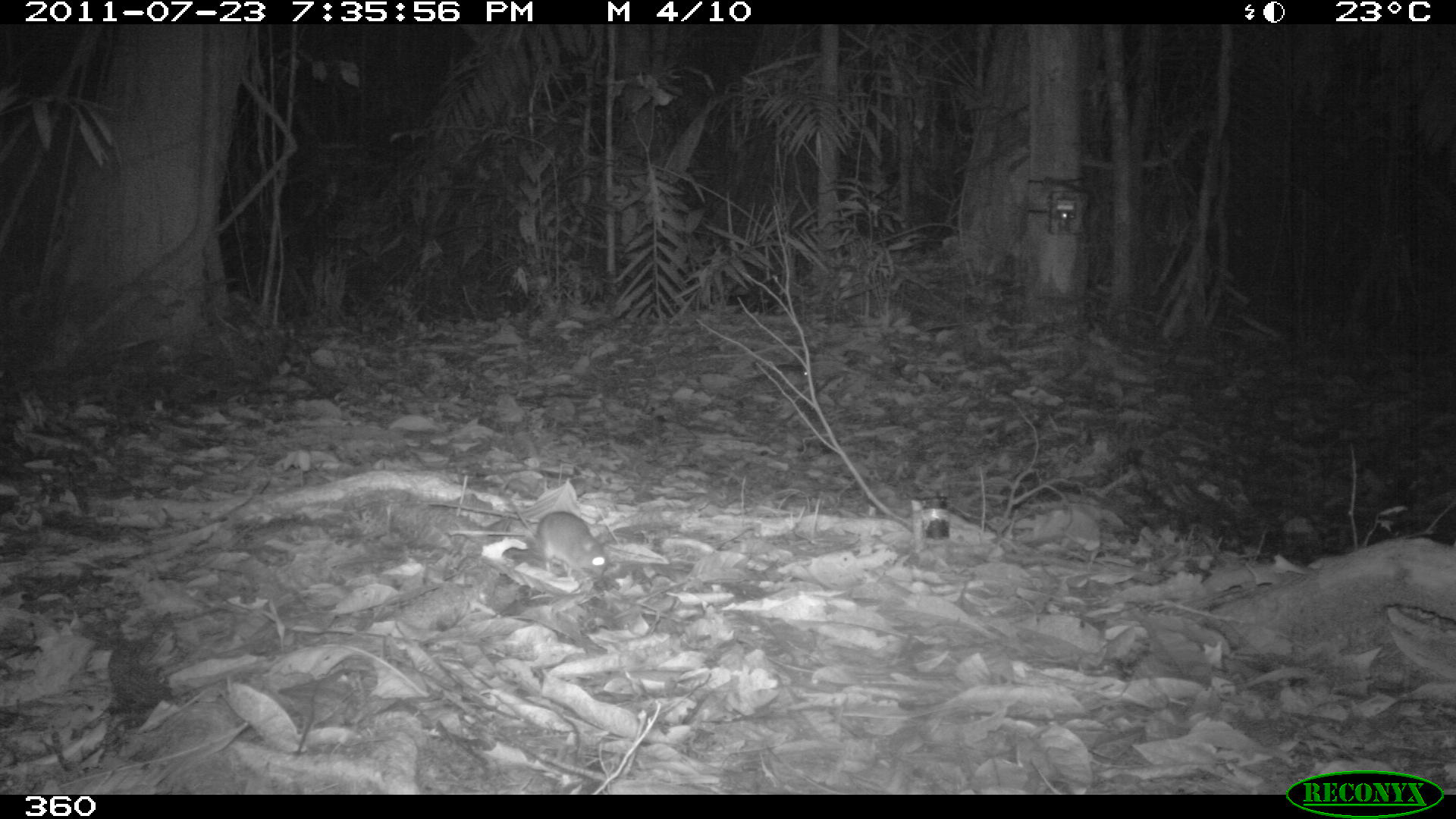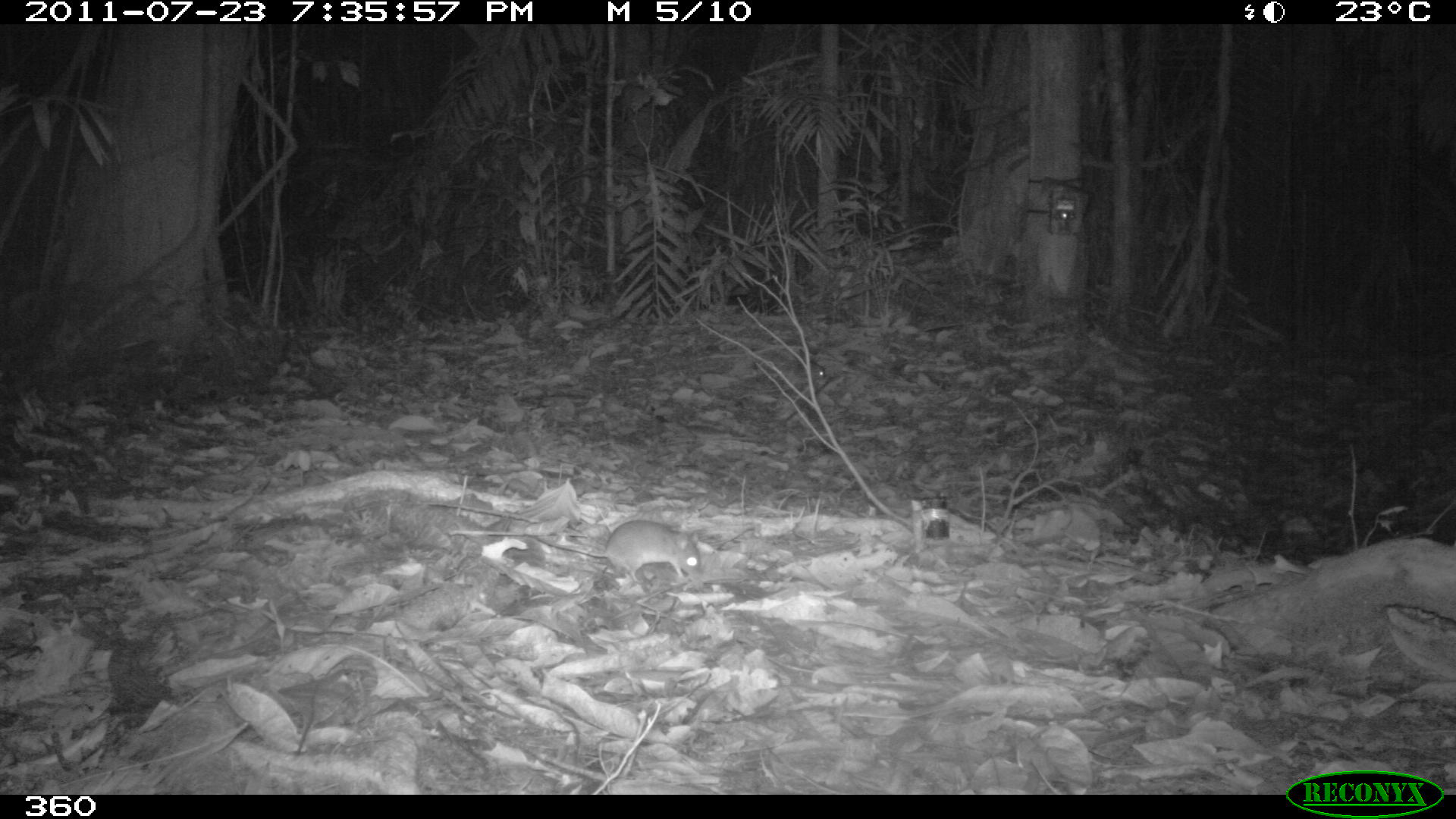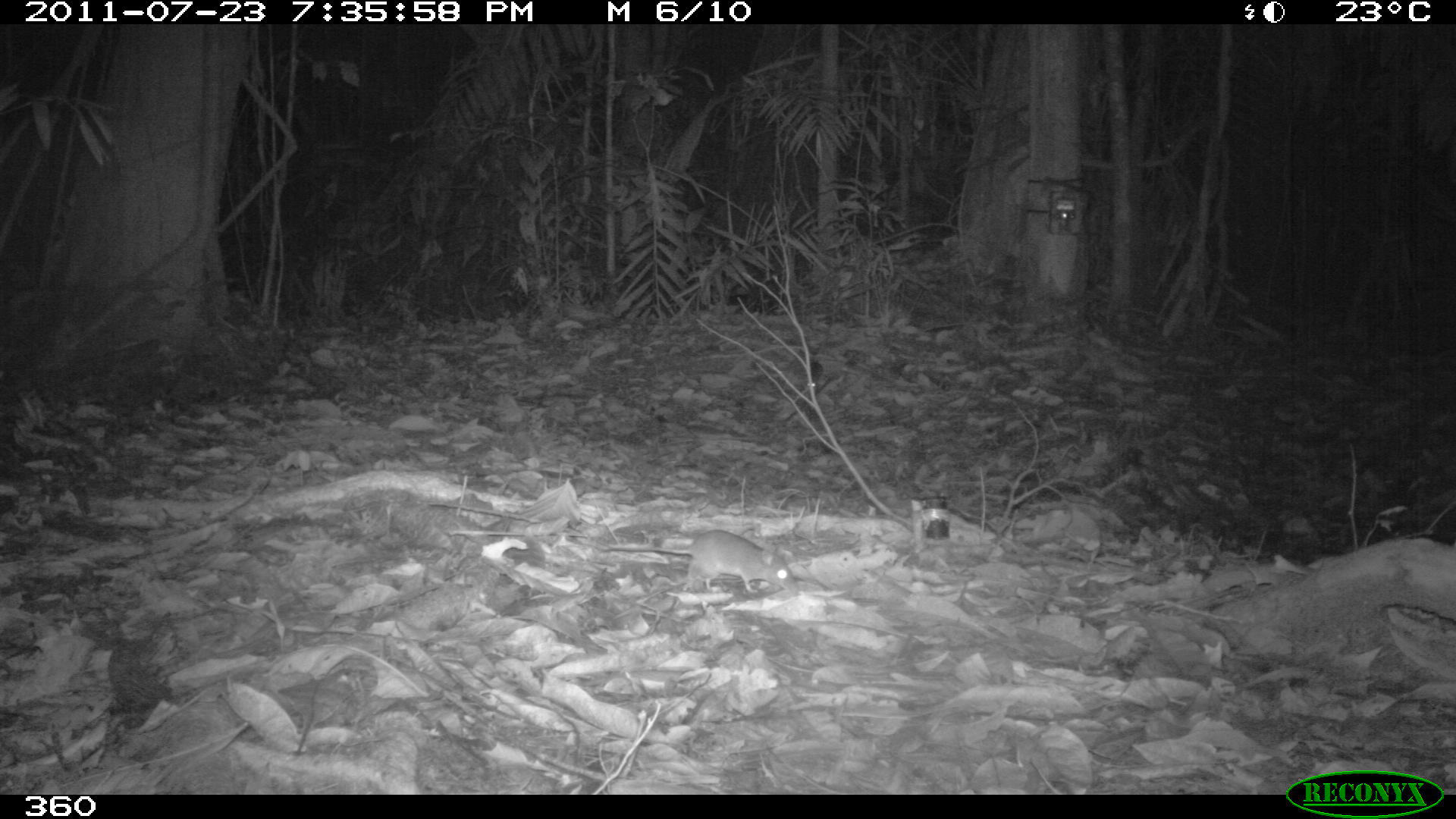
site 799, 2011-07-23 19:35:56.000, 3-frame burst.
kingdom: Animalia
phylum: Chordata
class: Mammalia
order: Rodentia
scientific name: Rodentia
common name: rodents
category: unknown rodent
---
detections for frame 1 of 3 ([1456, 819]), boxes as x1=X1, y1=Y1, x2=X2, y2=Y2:
unknown rodent: x1=512, y1=501, x2=608, y2=578